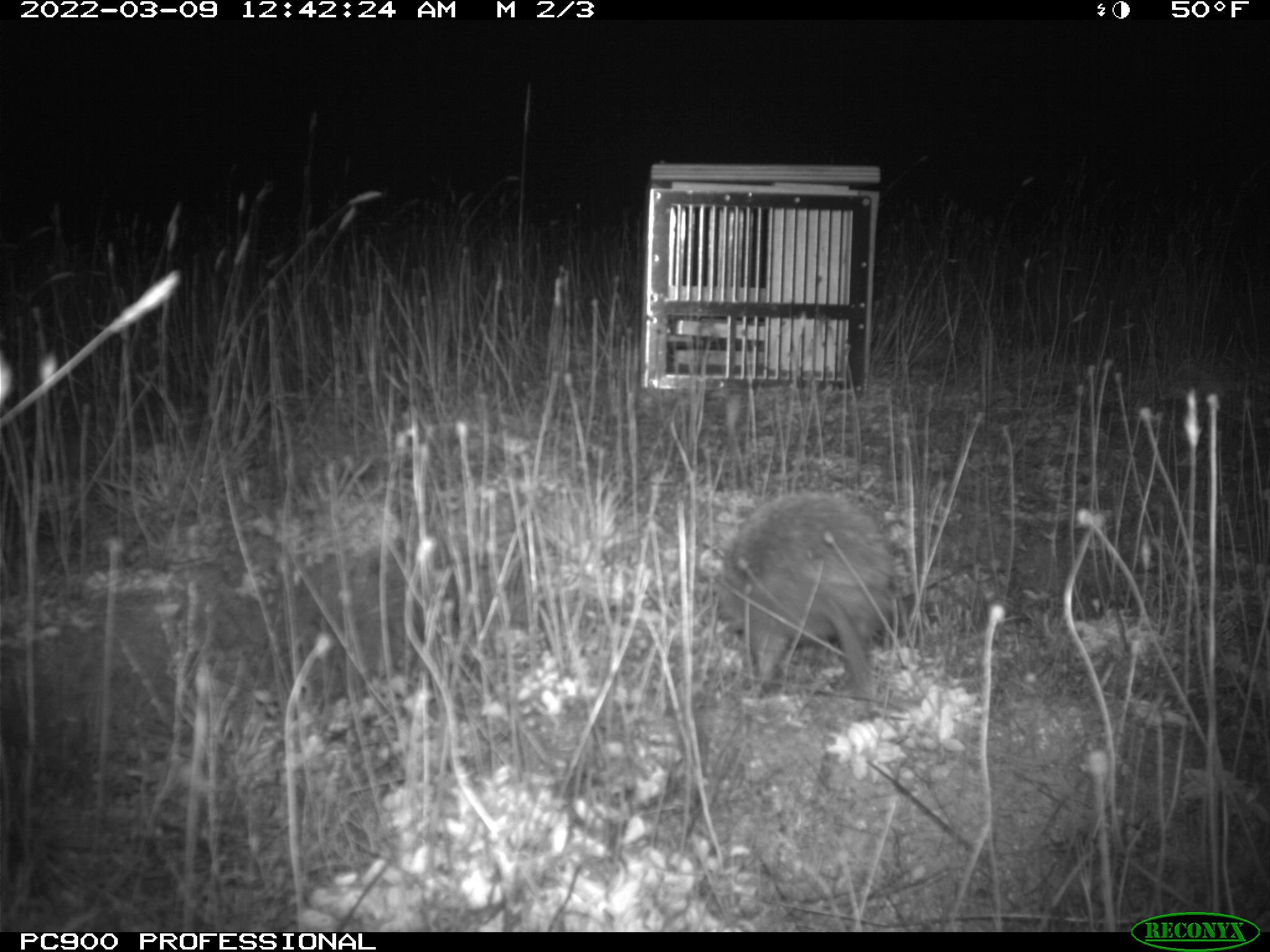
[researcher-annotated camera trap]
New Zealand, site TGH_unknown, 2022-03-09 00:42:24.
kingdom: Animalia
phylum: Chordata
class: Mammalia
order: Eulipotyphla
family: Erinaceidae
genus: Erinaceus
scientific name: Erinaceus europaeus europaeus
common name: european hedgehog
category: hedgehog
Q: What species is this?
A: Hedgehog (european hedgehog) (Erinaceus europaeus europaeus).